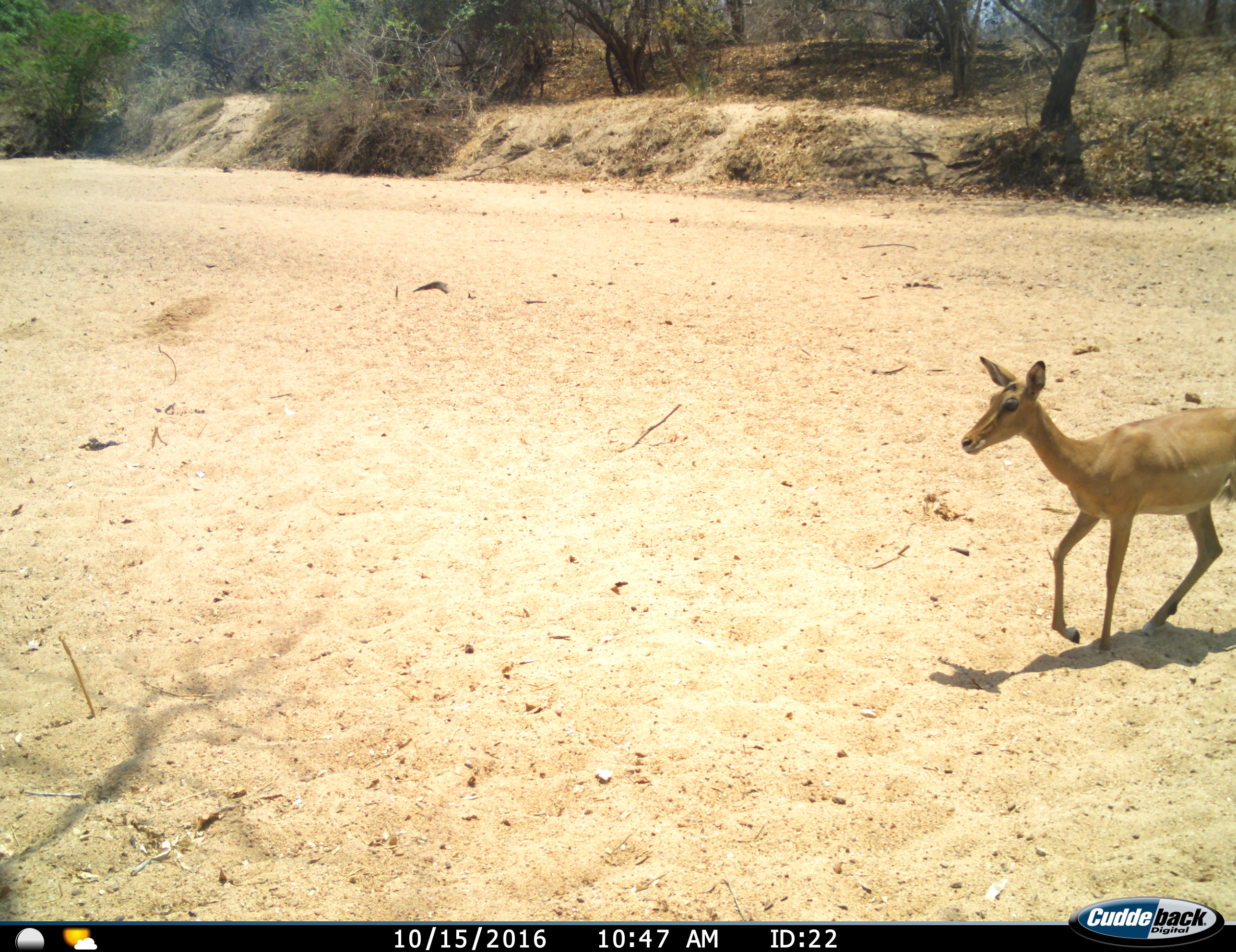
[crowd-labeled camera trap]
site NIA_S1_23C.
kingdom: Animalia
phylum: Chordata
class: Mammalia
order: Artiodactyla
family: Bovidae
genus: Aepyceros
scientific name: Aepyceros melampus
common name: impala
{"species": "impala (Aepyceros melampus)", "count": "1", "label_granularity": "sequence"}